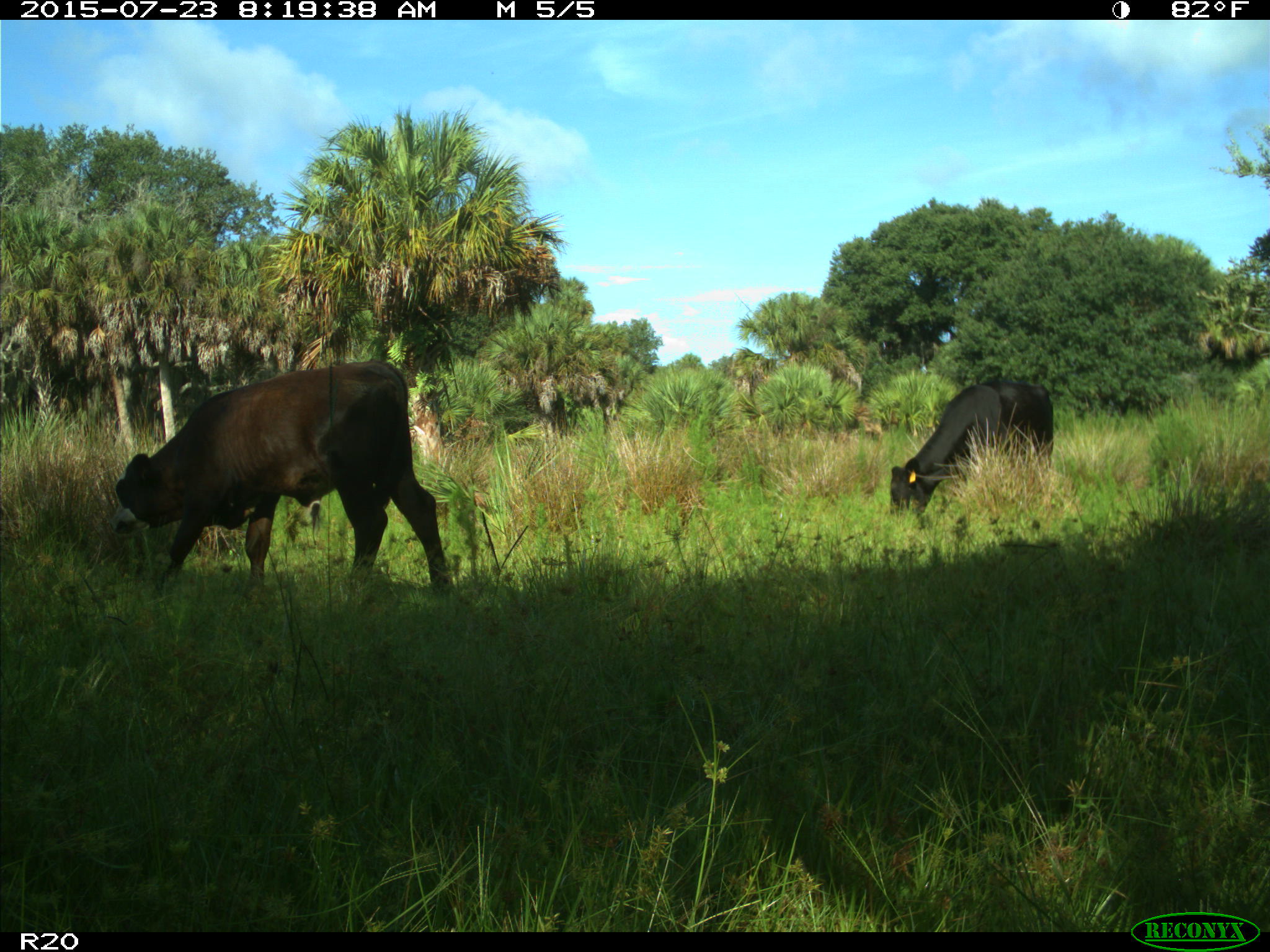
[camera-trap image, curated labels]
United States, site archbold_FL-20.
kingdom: Animalia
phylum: Chordata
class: Mammalia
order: Artiodactyla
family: Bovidae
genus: Bos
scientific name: Bos taurus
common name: domestic cow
Bos taurus (domestic cow).